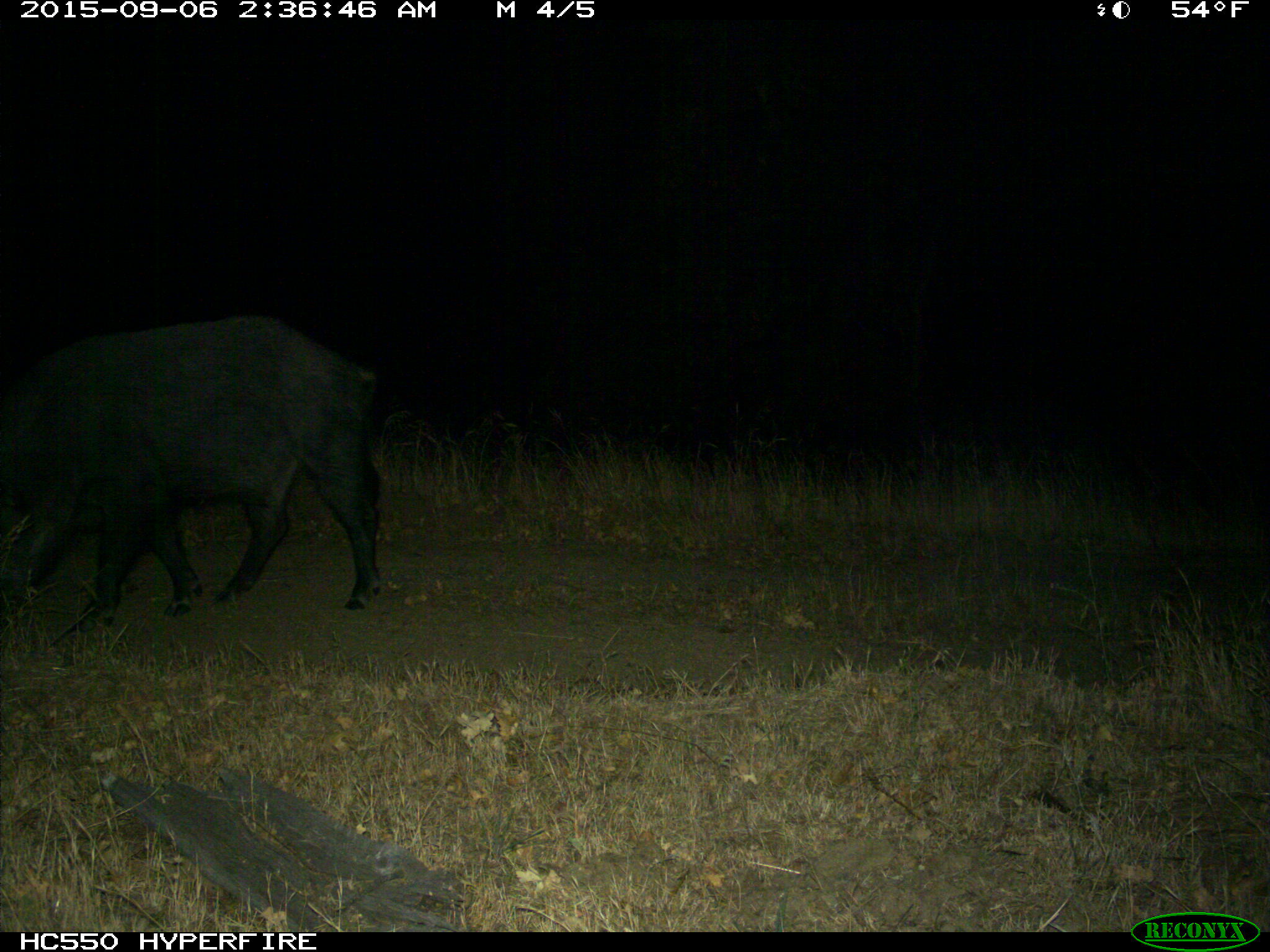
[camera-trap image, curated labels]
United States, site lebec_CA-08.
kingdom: Animalia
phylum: Chordata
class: Mammalia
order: Artiodactyla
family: Suidae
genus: Sus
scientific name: Sus scrofa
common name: wild boar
Sus scrofa (wild boar).